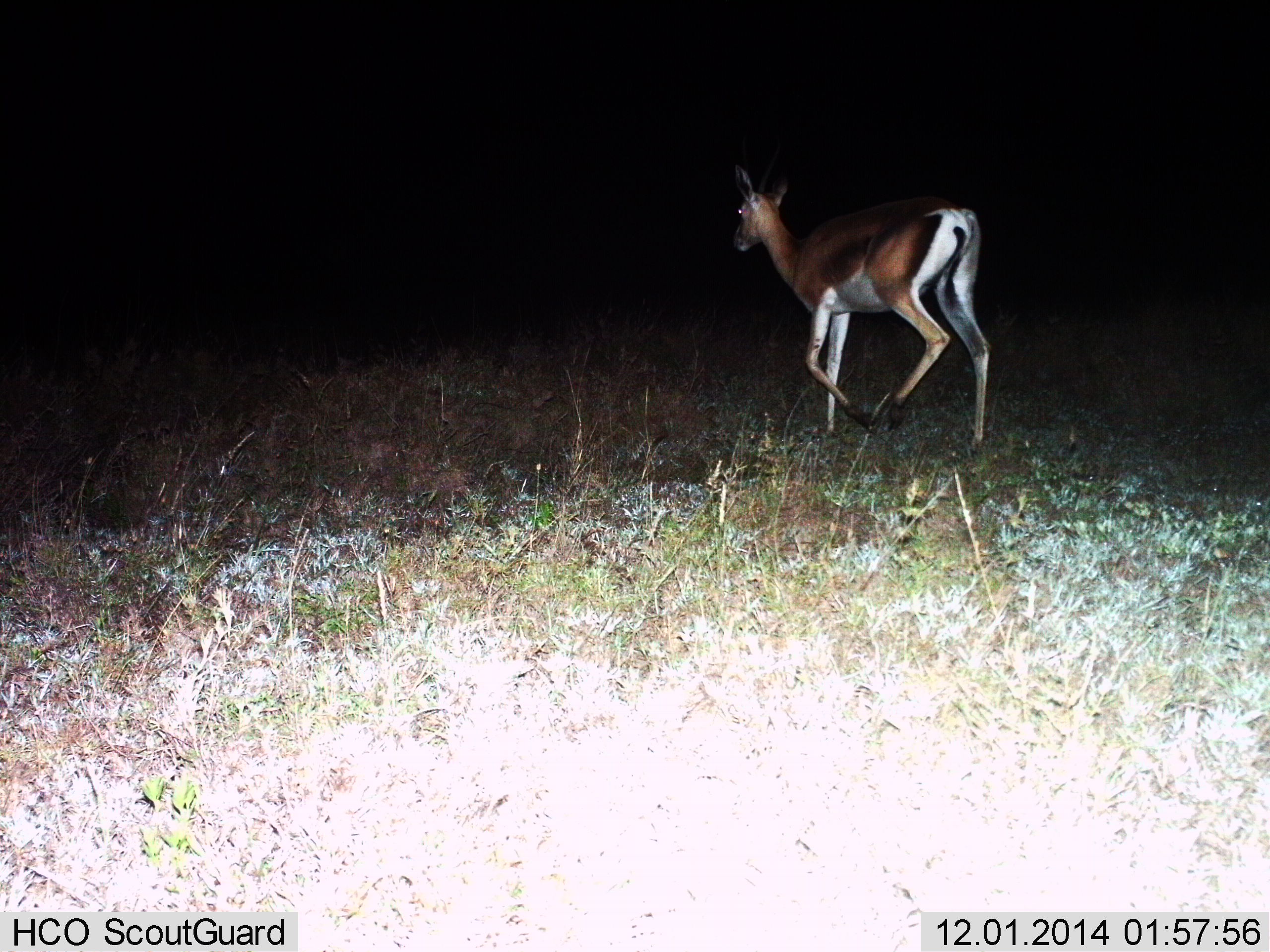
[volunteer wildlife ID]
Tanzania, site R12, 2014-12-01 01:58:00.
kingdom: Animalia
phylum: Chordata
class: Mammalia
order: Artiodactyla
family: Bovidae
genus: Nanger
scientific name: Nanger granti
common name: grant's gazelle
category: gazellegrants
Gazellegrants (grant's gazelle) (Nanger granti), count 1. Behavior (volunteer vote fractions): standing 20%, resting 0%, moving 90%, interacting 0%. Young present (vote fraction): 0%. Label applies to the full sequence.